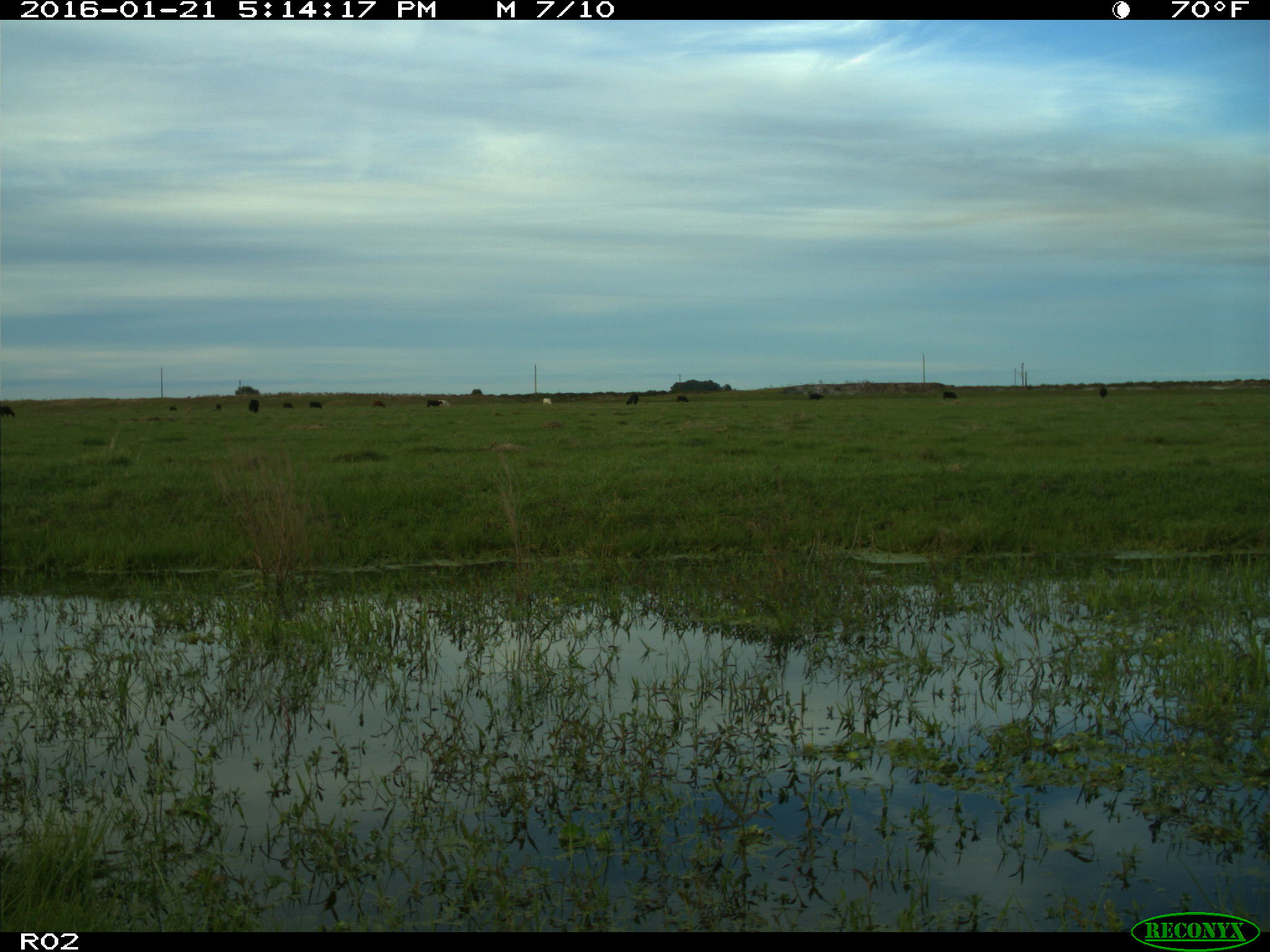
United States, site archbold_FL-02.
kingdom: Animalia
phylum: Chordata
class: Mammalia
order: Artiodactyla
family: Bovidae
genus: Bos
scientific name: Bos taurus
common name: domestic cow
Bos taurus (domestic cow).